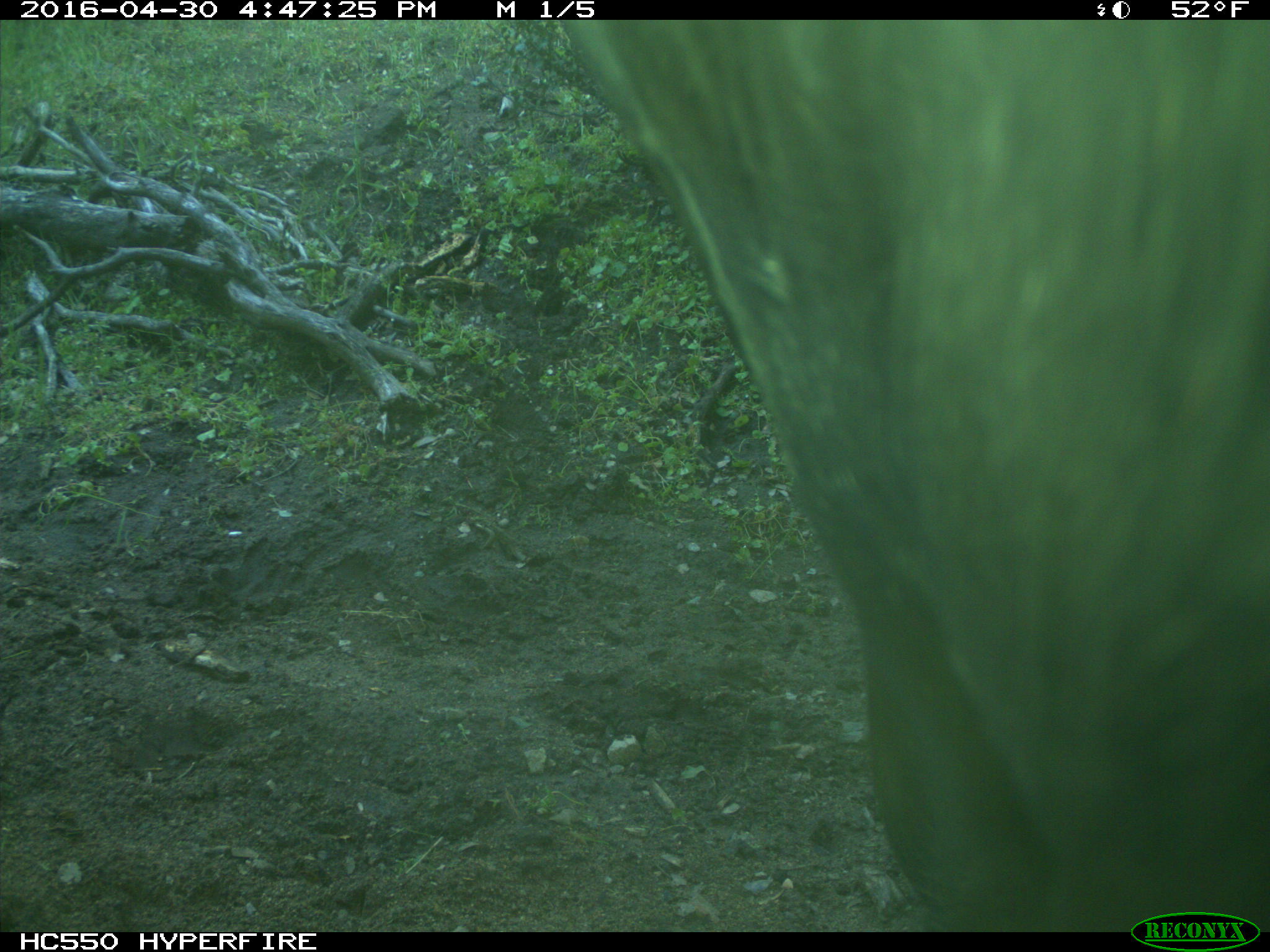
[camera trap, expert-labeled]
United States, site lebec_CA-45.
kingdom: Animalia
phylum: Chordata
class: Mammalia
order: Artiodactyla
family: Bovidae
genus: Bos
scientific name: Bos taurus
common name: domestic cow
Bos taurus (domestic cow).